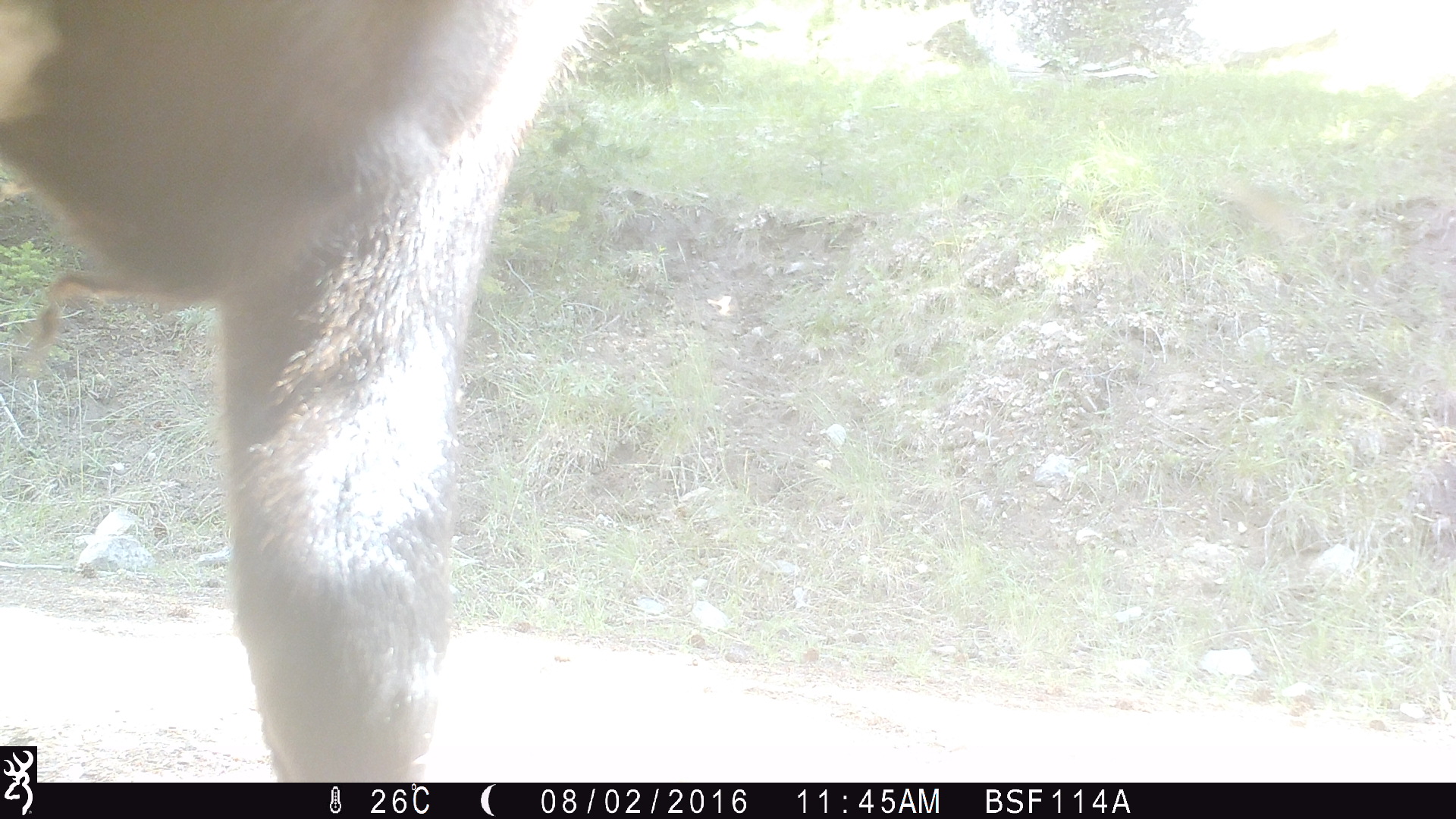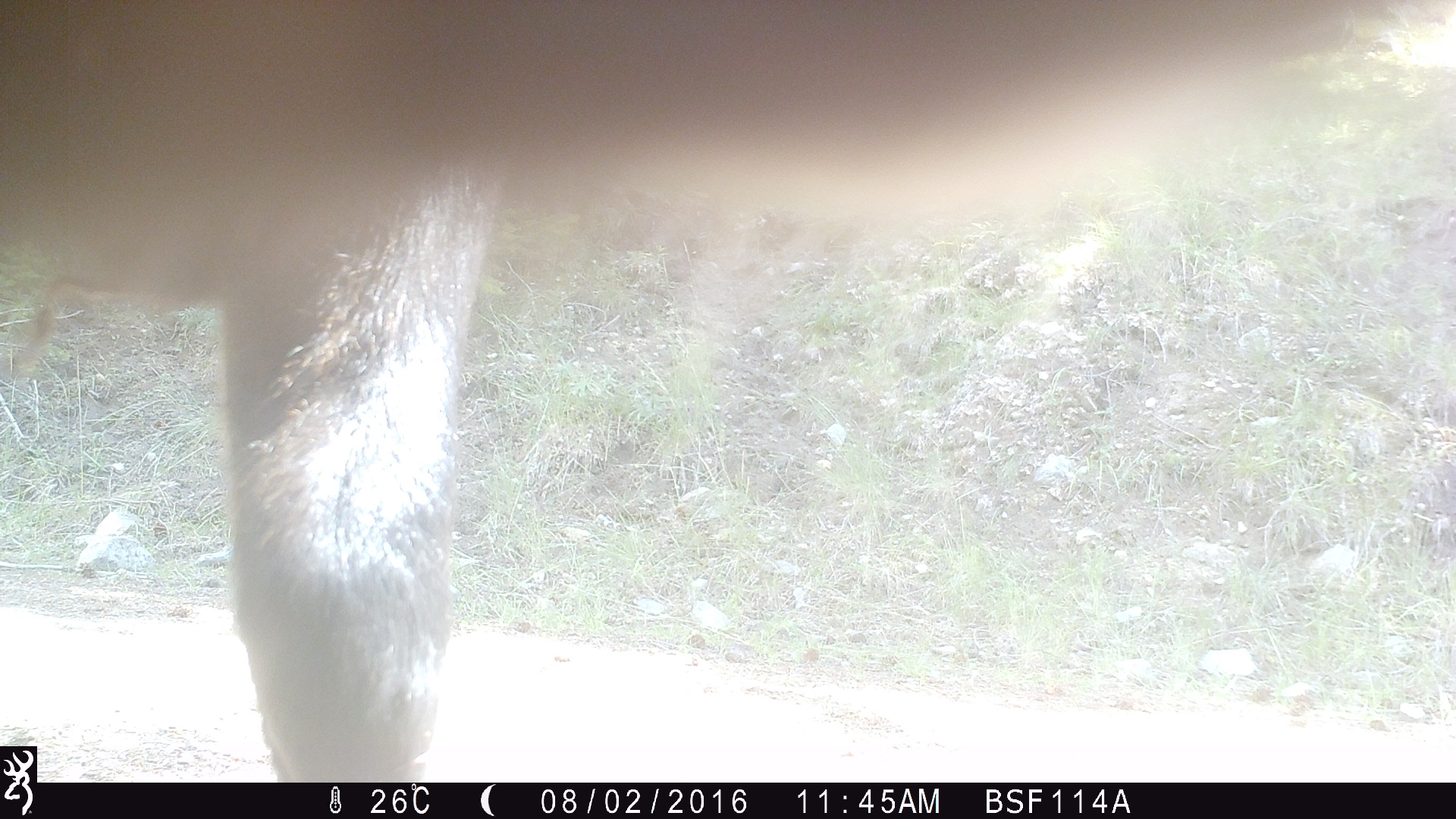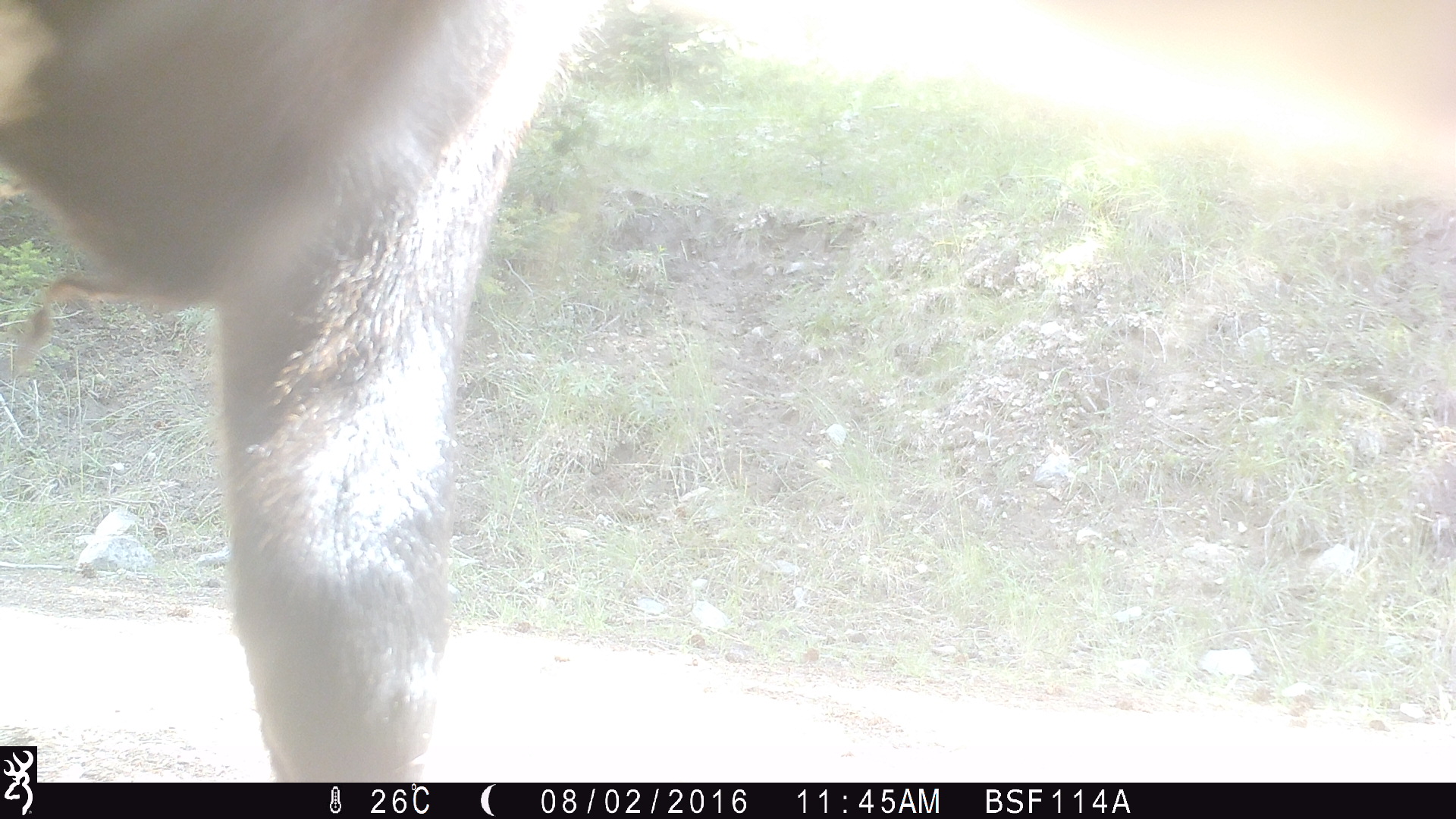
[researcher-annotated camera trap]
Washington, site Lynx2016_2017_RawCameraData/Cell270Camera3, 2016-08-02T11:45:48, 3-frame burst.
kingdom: Animalia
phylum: Chordata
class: Mammalia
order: Artiodactyla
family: Bovidae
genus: Bos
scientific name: Bos taurus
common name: domestic cattle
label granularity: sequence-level